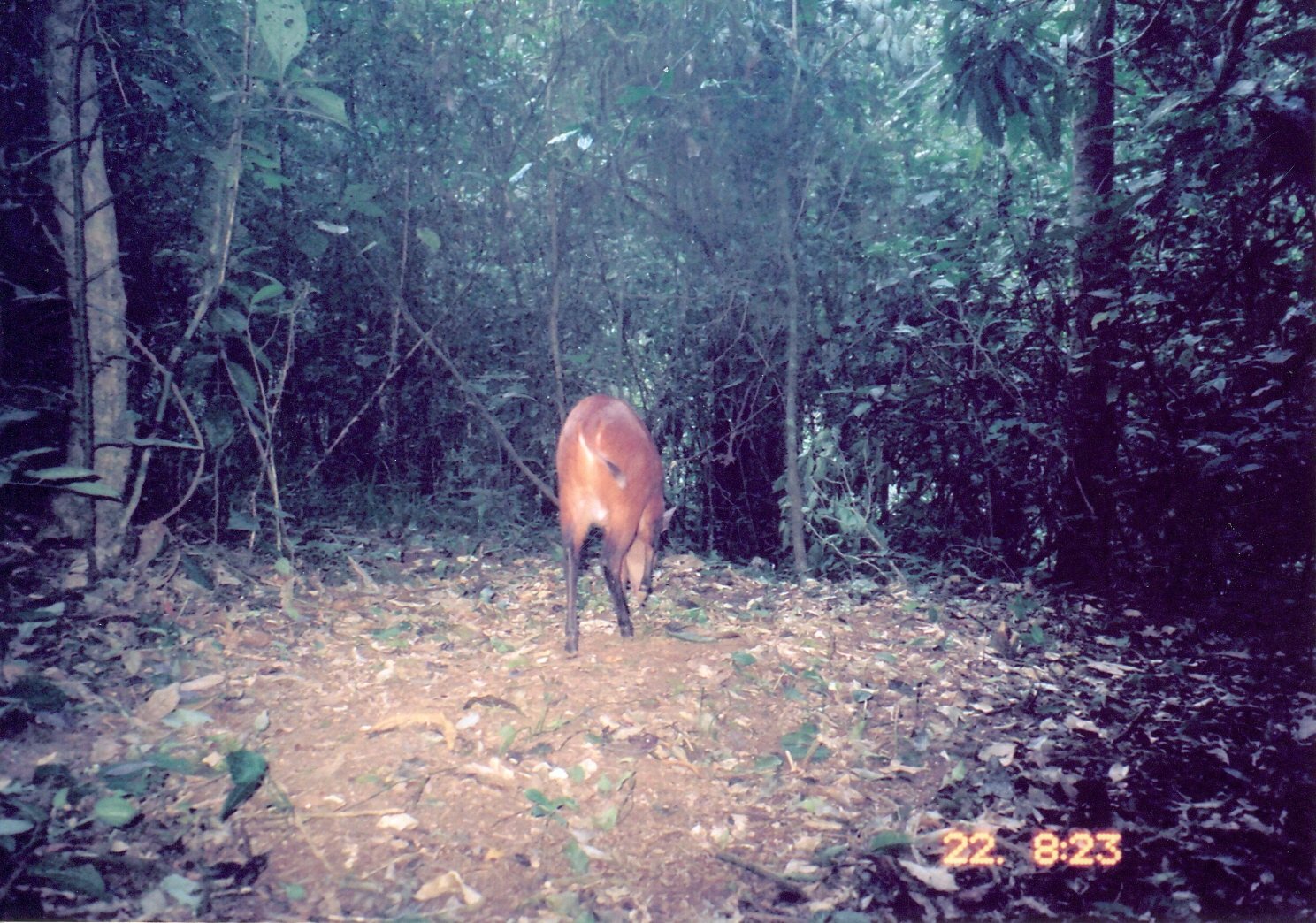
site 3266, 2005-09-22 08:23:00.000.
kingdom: Animalia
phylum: Chordata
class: Mammalia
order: Artiodactyla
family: Bovidae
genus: Cephalophus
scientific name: Cephalophus harveyi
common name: harvey's duiker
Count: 1.